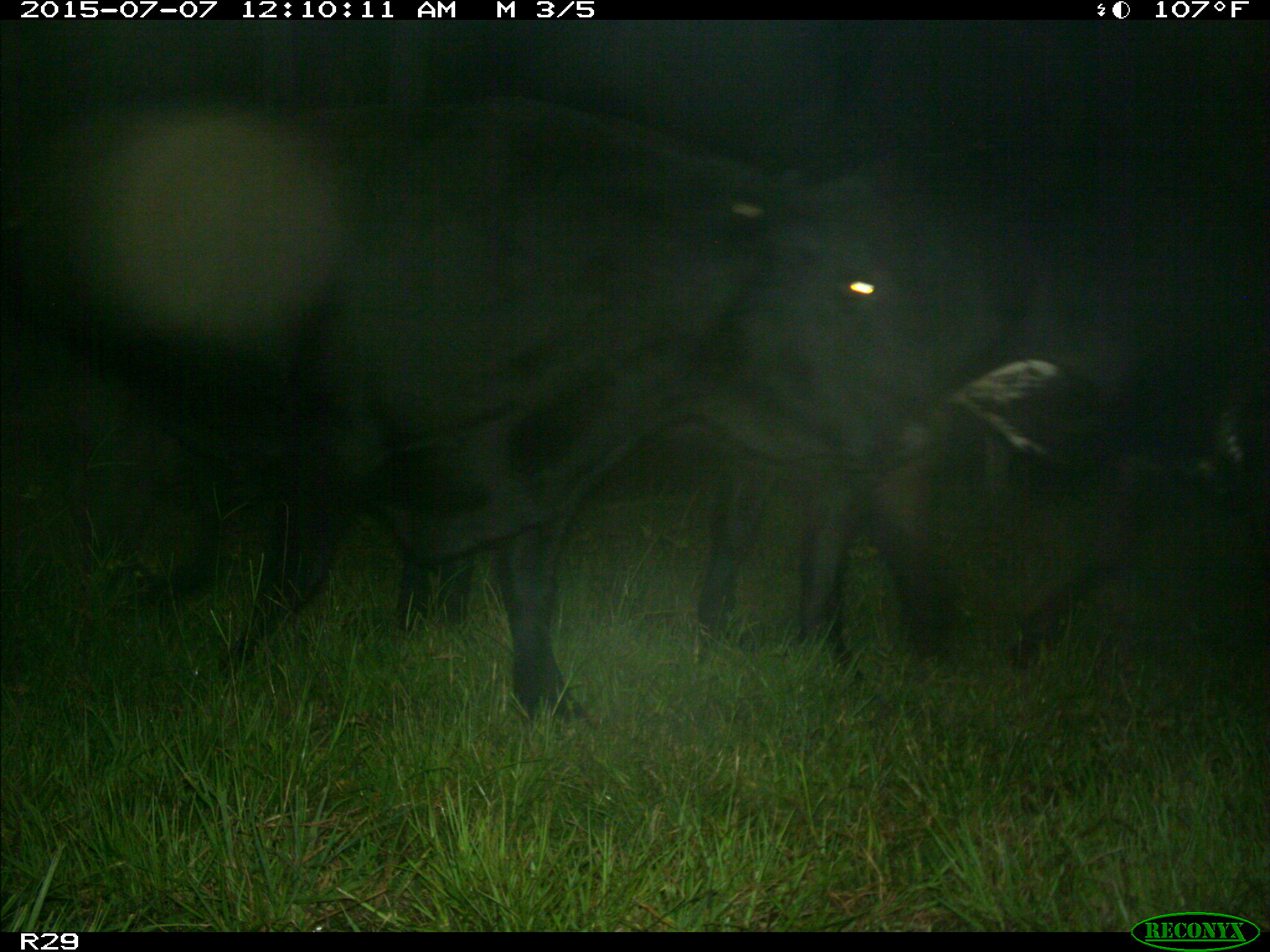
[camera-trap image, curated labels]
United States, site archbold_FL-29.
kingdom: Animalia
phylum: Chordata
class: Mammalia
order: Artiodactyla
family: Bovidae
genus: Bos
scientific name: Bos taurus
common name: domestic cow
Bos taurus (domestic cow).